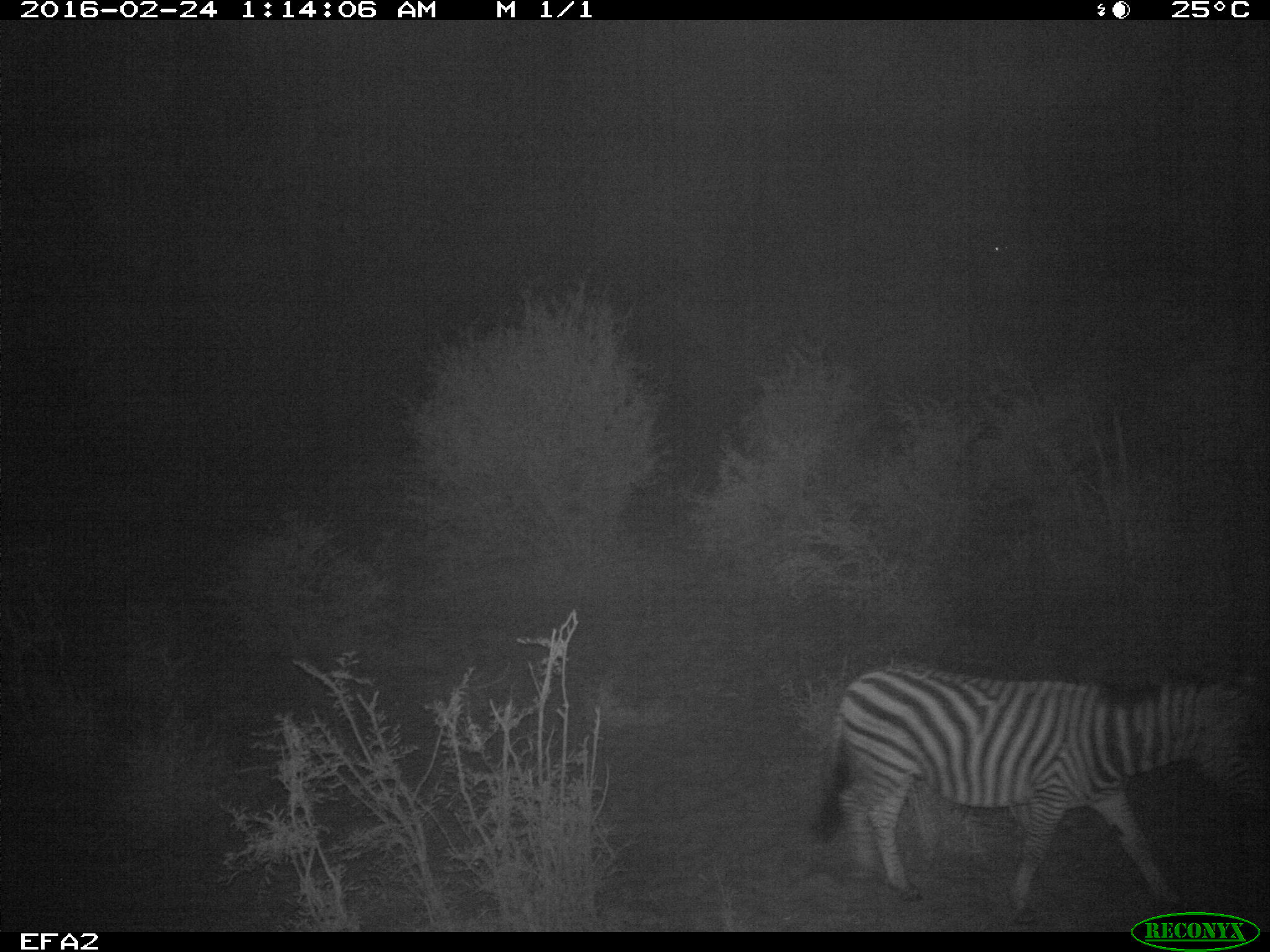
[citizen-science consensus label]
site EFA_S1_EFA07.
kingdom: Animalia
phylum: Chordata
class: Mammalia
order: Perissodactyla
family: Equidae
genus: Equus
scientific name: Equus quagga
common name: plains zebra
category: zebraplains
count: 1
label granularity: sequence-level